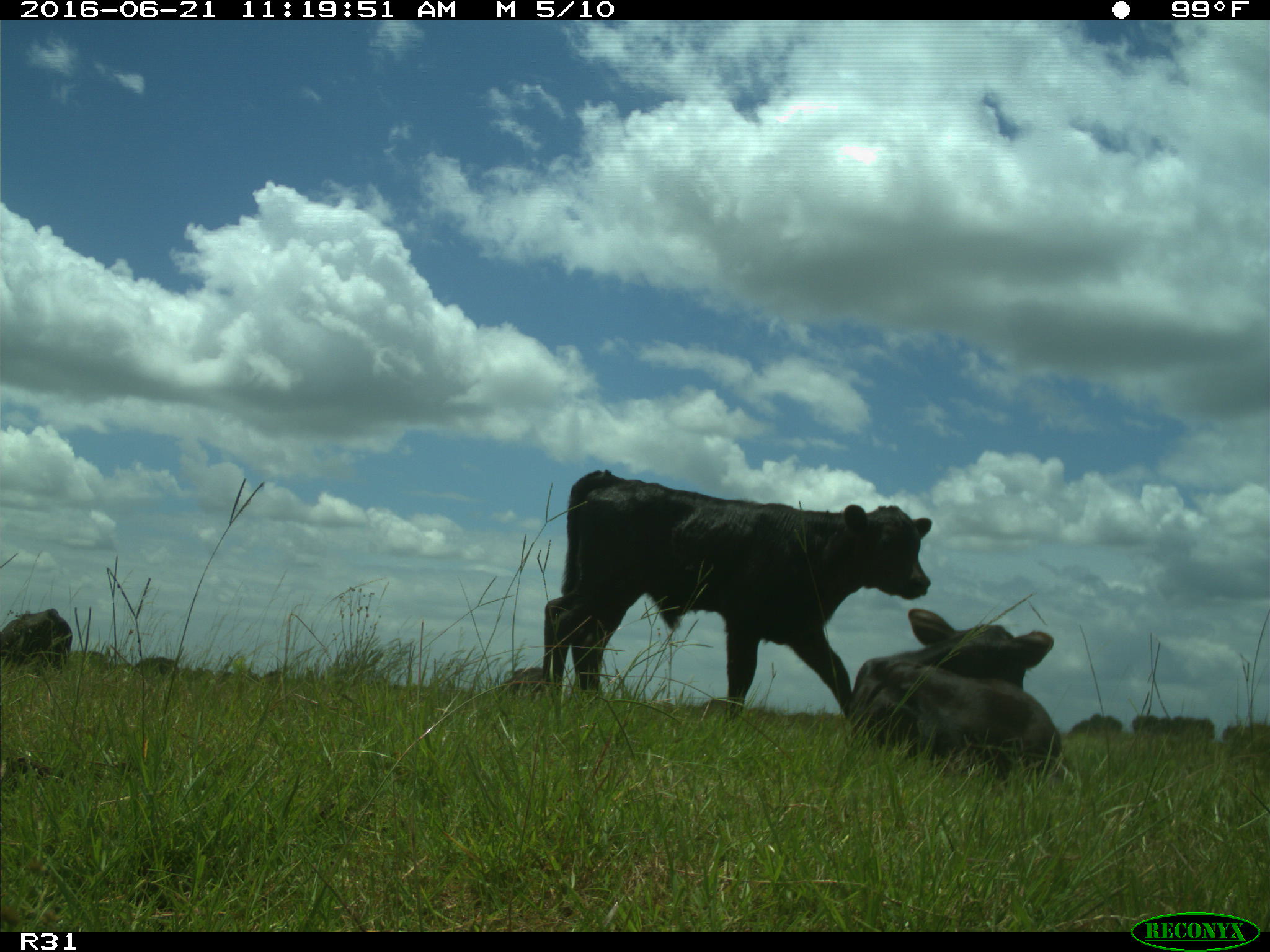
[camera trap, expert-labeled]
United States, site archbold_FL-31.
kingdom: Animalia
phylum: Chordata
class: Mammalia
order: Artiodactyla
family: Bovidae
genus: Bos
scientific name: Bos taurus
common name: domestic cow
Bos taurus (domestic cow).